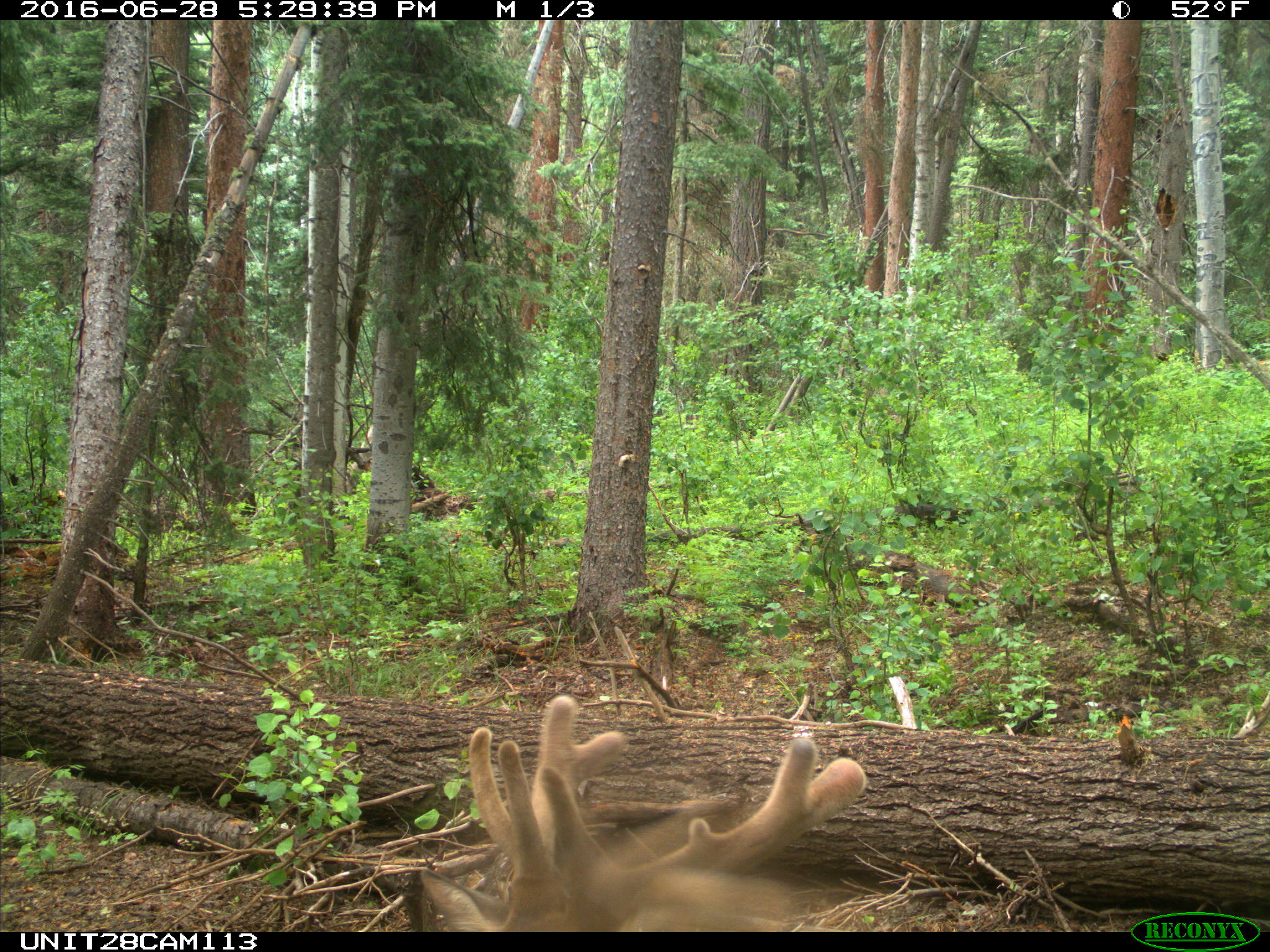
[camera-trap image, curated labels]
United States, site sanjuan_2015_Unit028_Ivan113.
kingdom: Animalia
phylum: Chordata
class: Mammalia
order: Artiodactyla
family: Cervidae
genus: Cervus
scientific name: Cervus elaphus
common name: red deer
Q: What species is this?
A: Cervus elaphus (red deer).